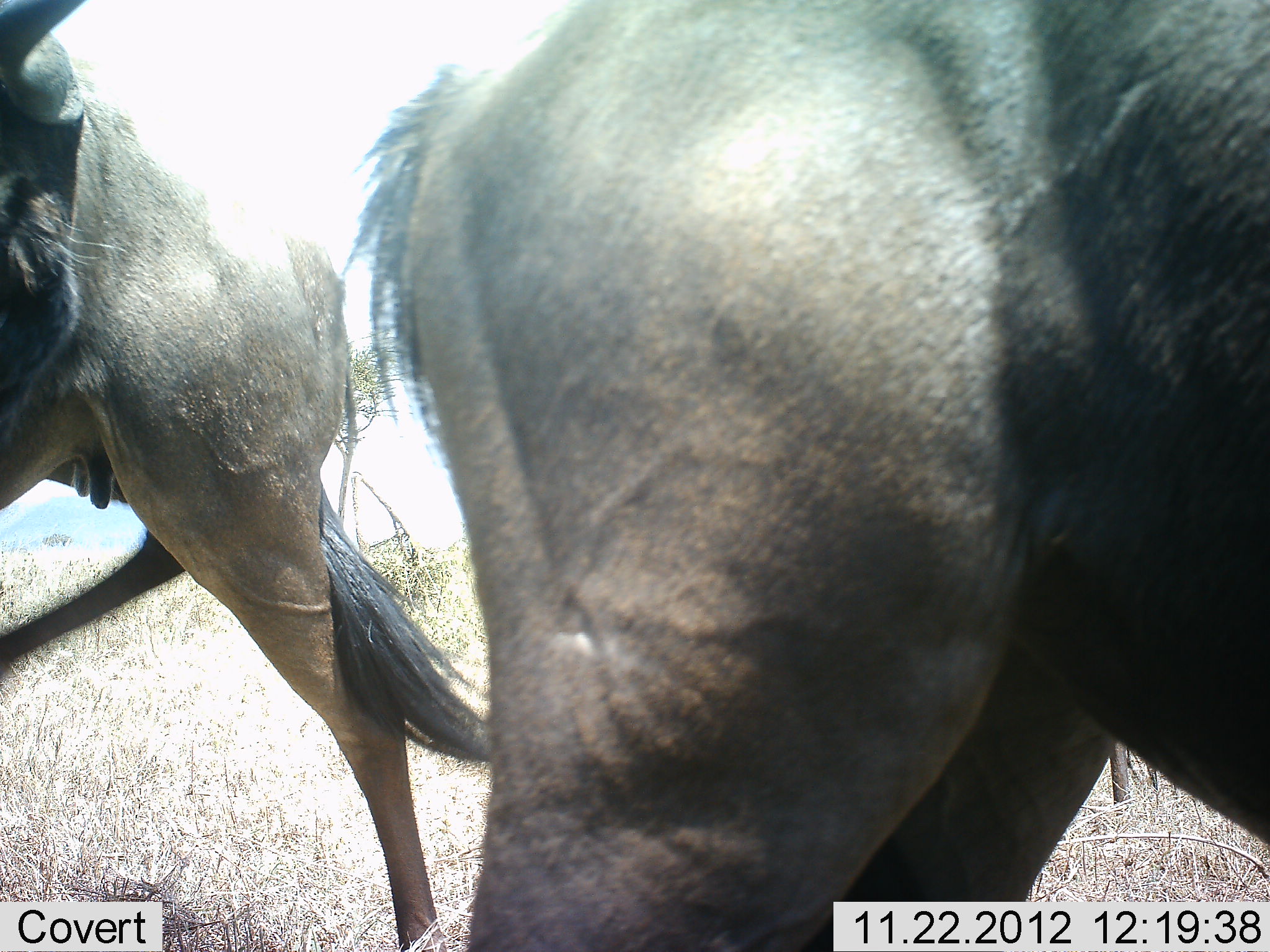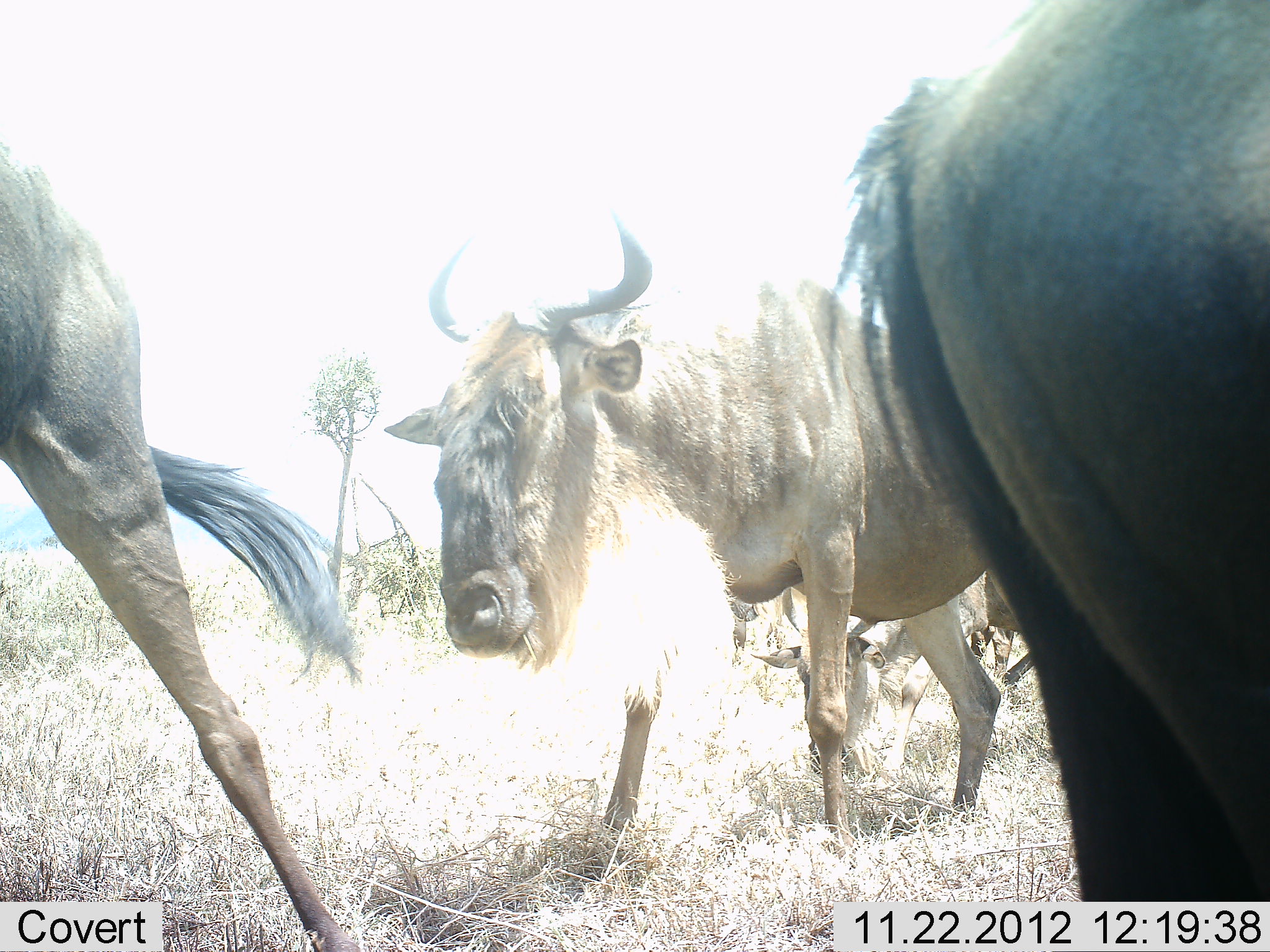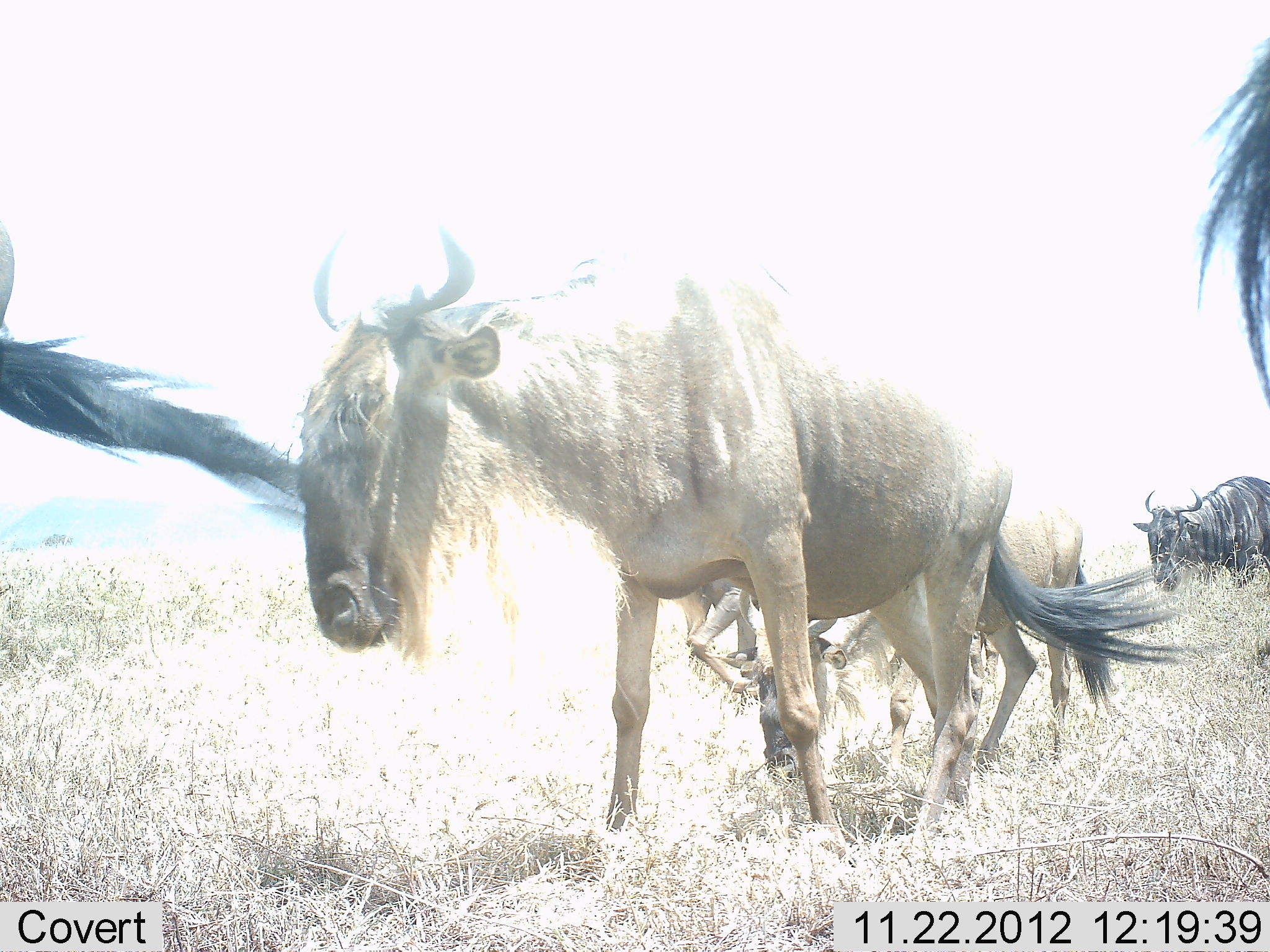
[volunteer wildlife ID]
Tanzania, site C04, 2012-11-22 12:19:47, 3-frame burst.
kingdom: Animalia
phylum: Chordata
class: Mammalia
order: Artiodactyla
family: Bovidae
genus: Connochaetes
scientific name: Connochaetes taurinus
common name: blue wildebeest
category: wildebeest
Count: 6.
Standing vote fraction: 0%.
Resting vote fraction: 0%.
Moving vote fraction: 90%.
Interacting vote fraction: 10%.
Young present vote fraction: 5%.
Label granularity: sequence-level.